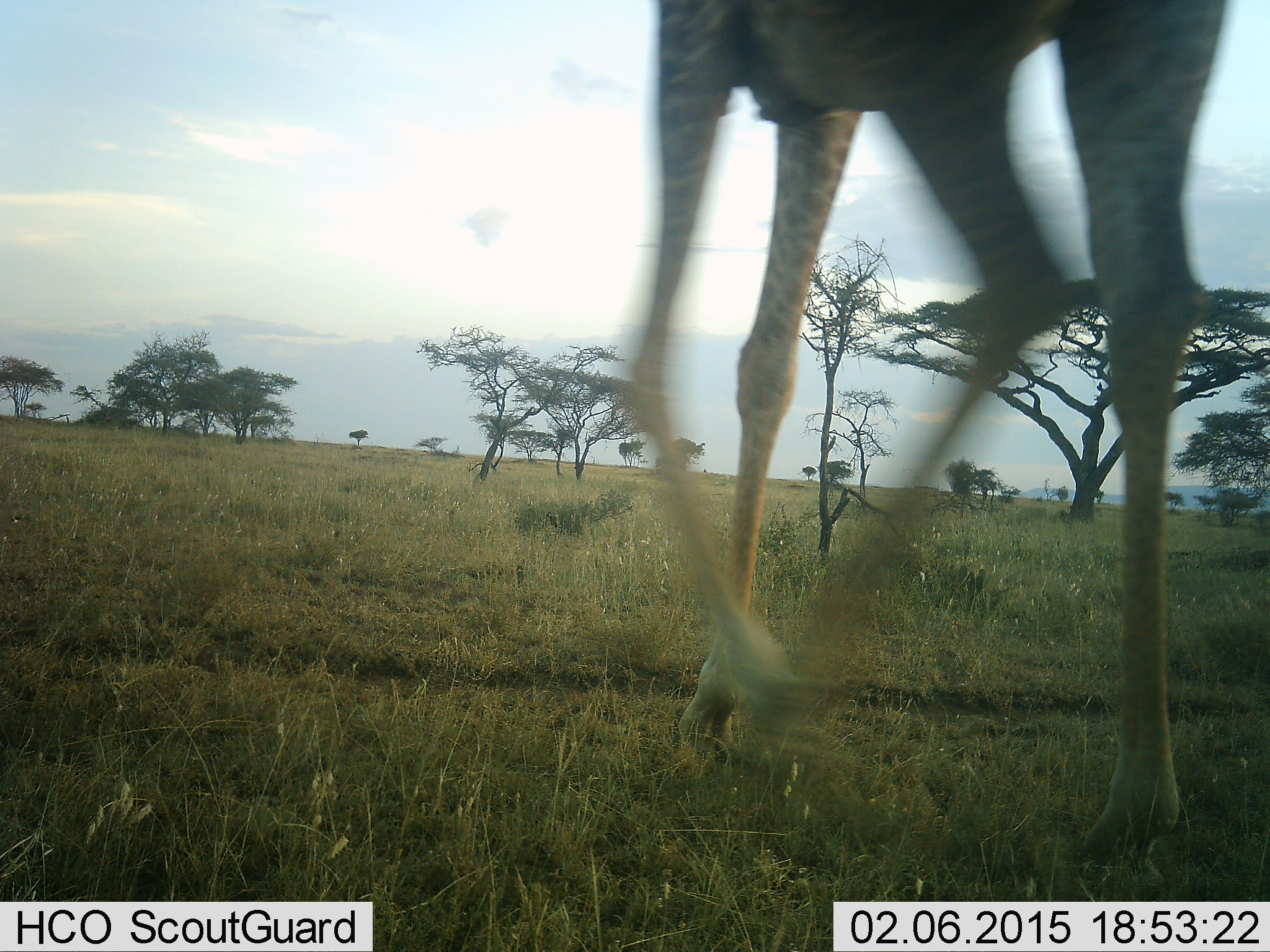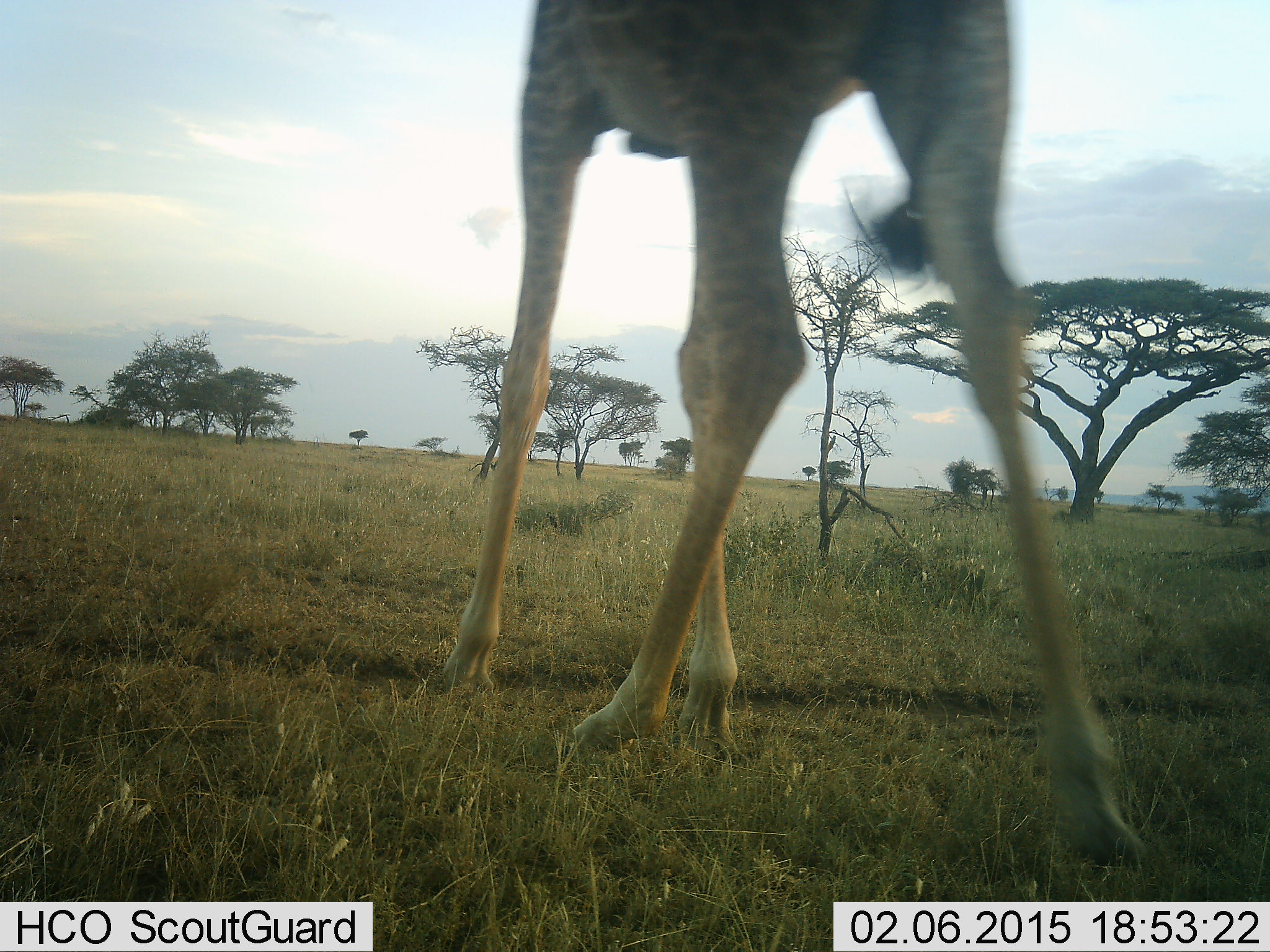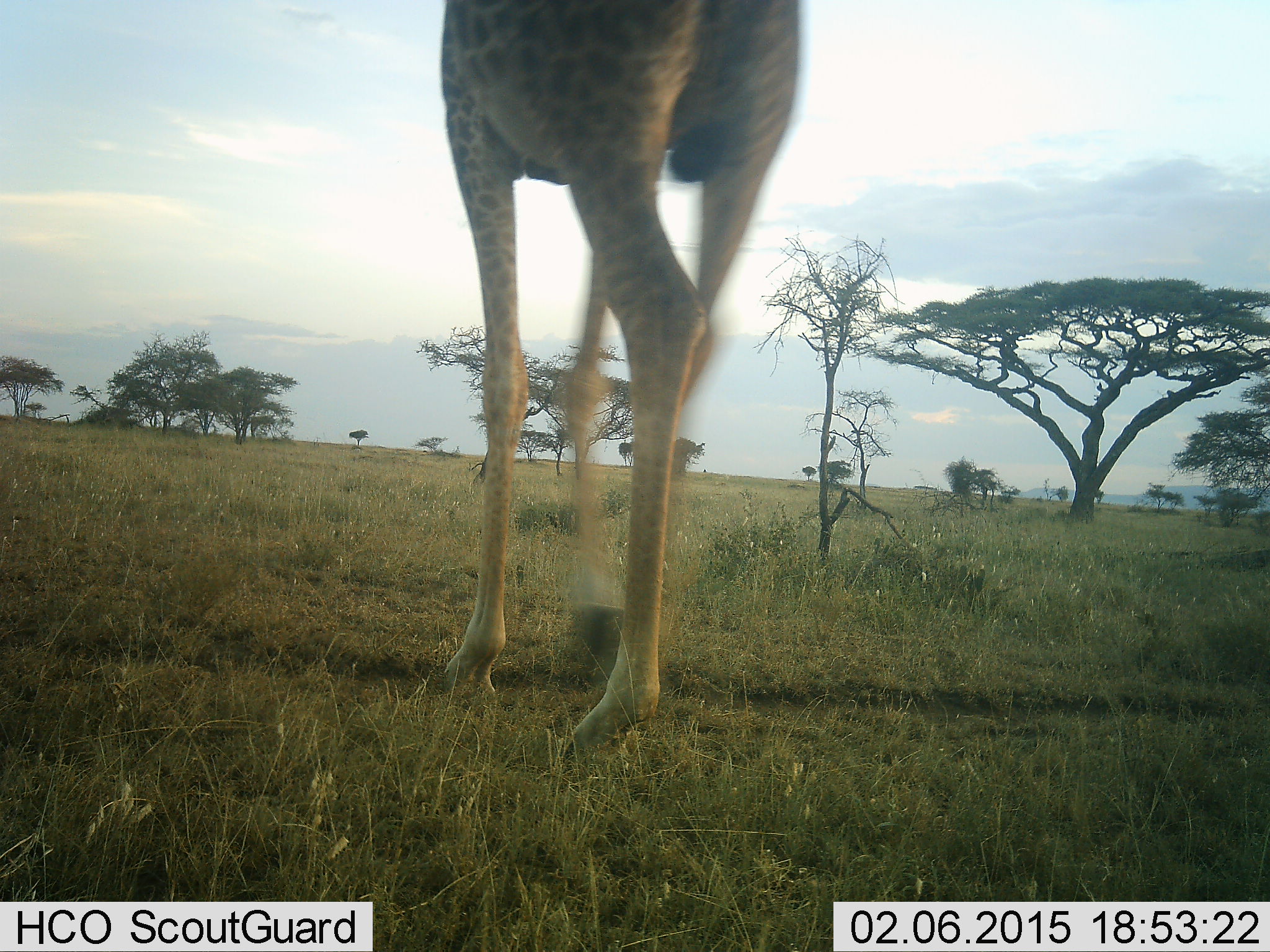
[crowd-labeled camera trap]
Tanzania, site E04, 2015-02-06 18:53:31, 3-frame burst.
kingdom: Animalia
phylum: Chordata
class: Mammalia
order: Artiodactyla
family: Giraffidae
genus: Giraffa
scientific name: Giraffa camelopardalis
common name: giraffe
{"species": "giraffe (Giraffa camelopardalis)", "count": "1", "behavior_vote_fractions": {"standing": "8%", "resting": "0%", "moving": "92%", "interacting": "0%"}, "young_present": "0%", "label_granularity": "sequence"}